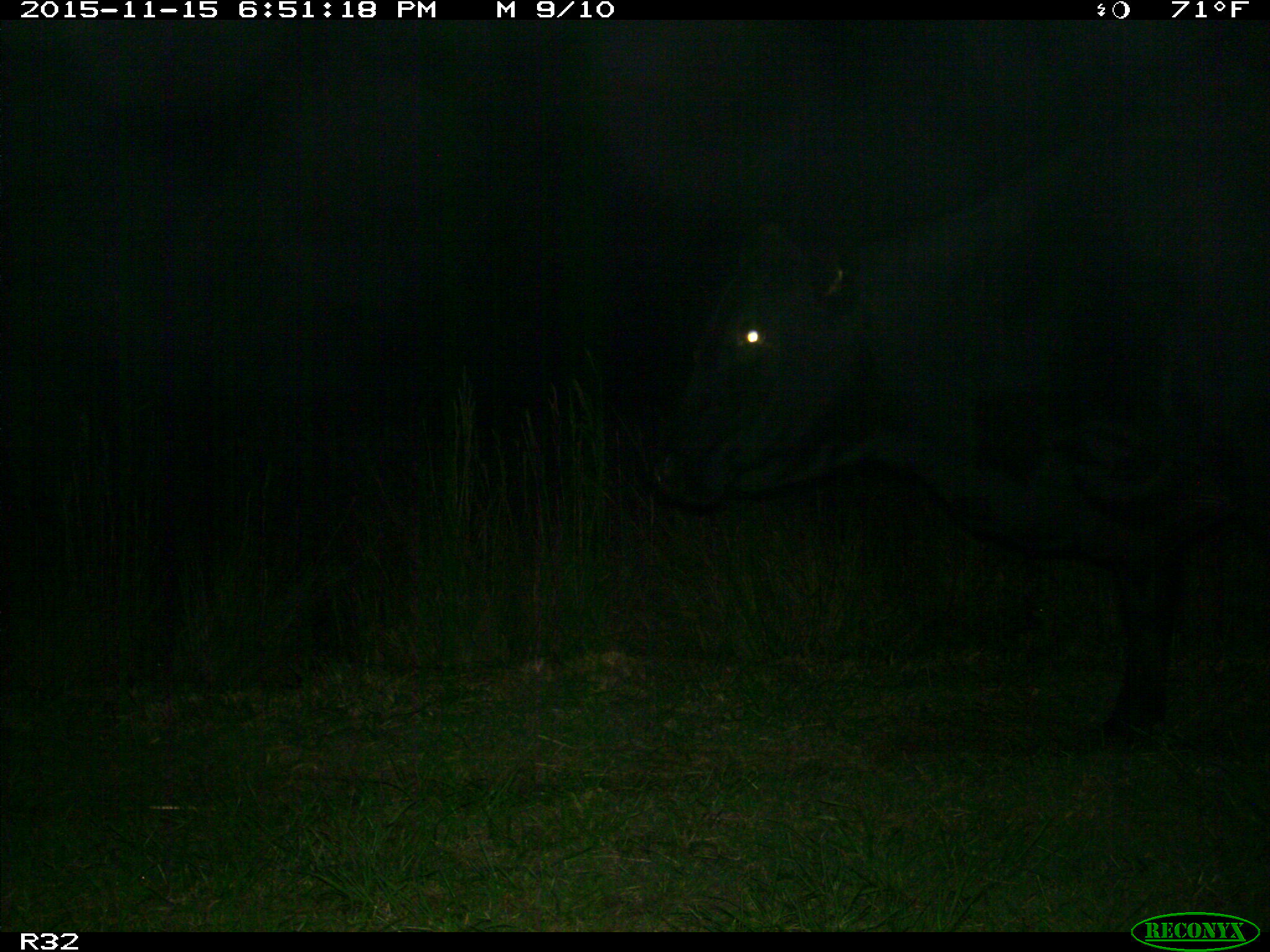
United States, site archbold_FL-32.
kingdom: Animalia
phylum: Chordata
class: Mammalia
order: Artiodactyla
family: Bovidae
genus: Bos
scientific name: Bos taurus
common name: domestic cow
Bos taurus (domestic cow).